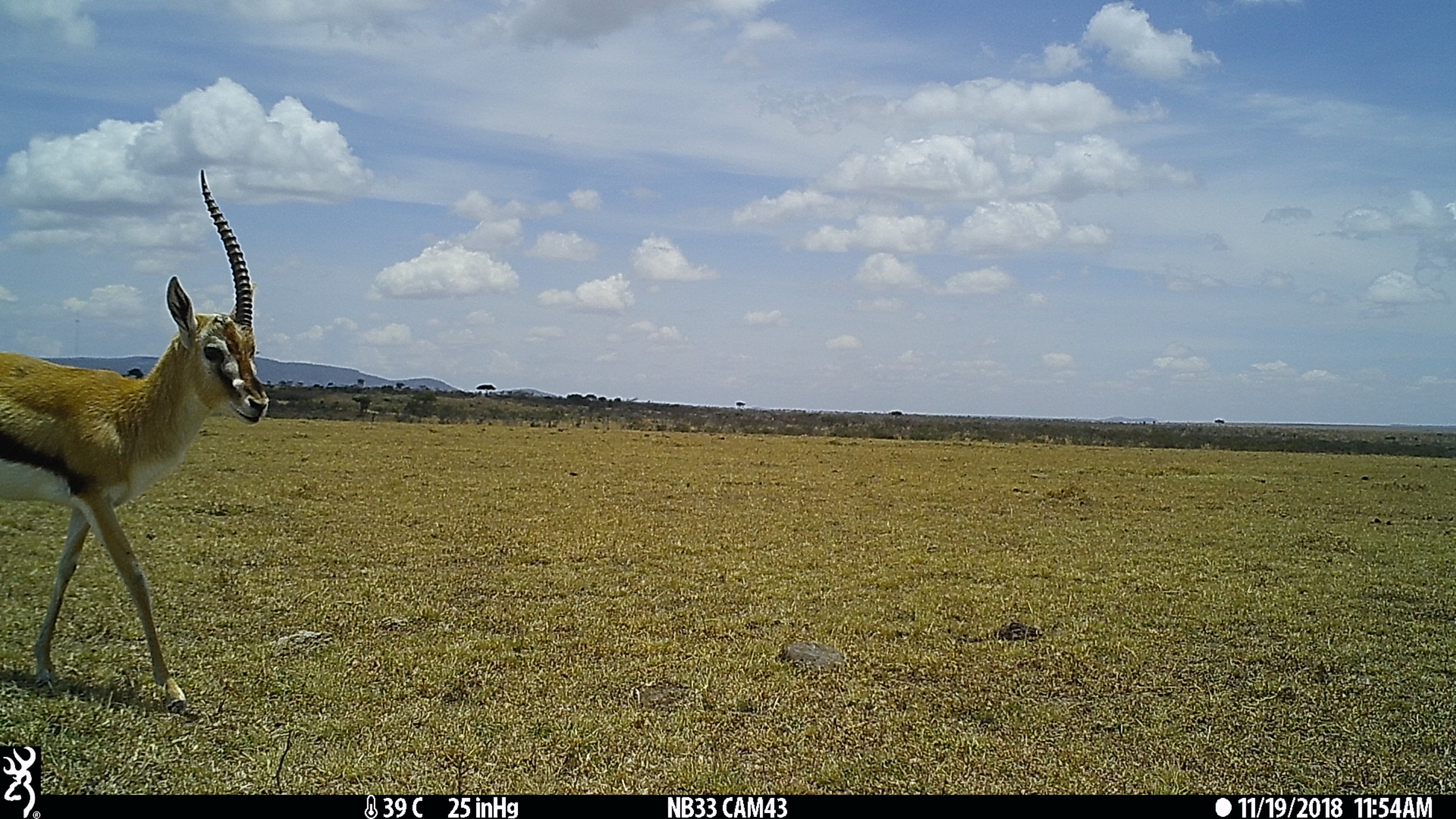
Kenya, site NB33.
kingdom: Animalia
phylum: Chordata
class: Mammalia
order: Artiodactyla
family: Bovidae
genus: Eudorcas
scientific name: Eudorcas thomsonii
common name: thomon's gazelle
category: gazelle thomsons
Gazelle thomsons (thomon's gazelle) (Eudorcas thomsonii).